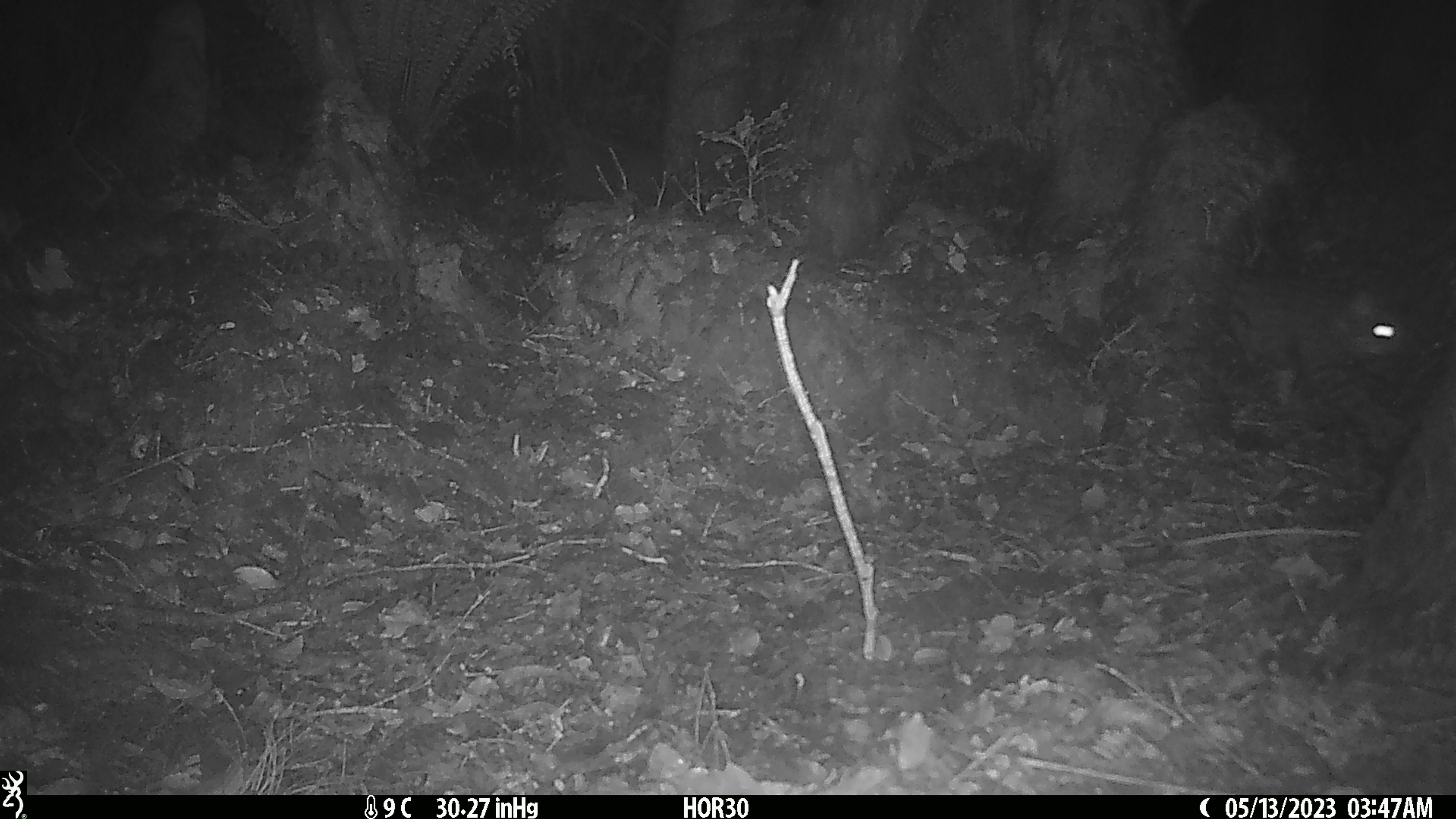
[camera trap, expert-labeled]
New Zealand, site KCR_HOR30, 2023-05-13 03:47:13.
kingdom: Animalia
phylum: Chordata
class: Mammalia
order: Carnivora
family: Felidae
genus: Felis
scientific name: Felis catus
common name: domestic cat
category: cat